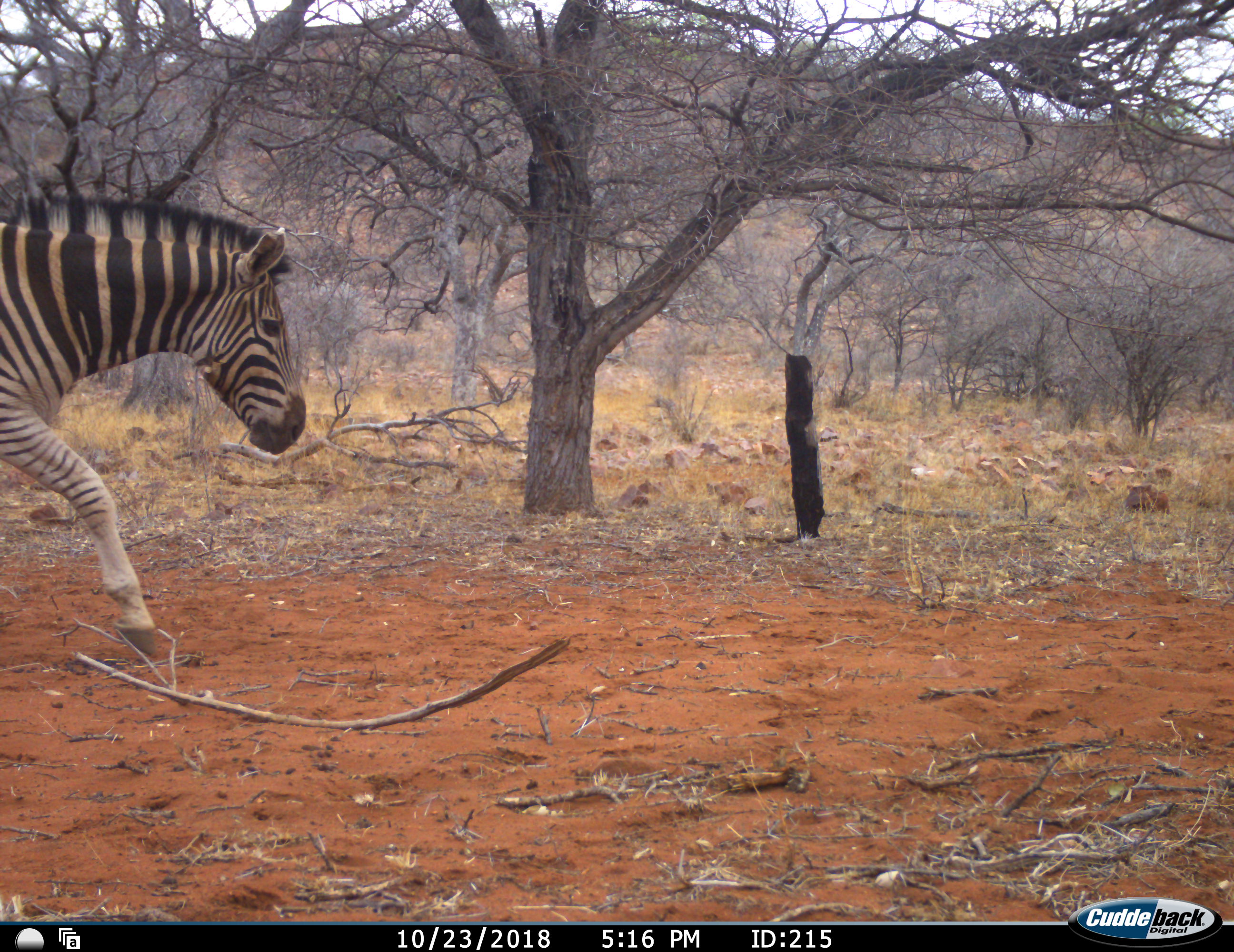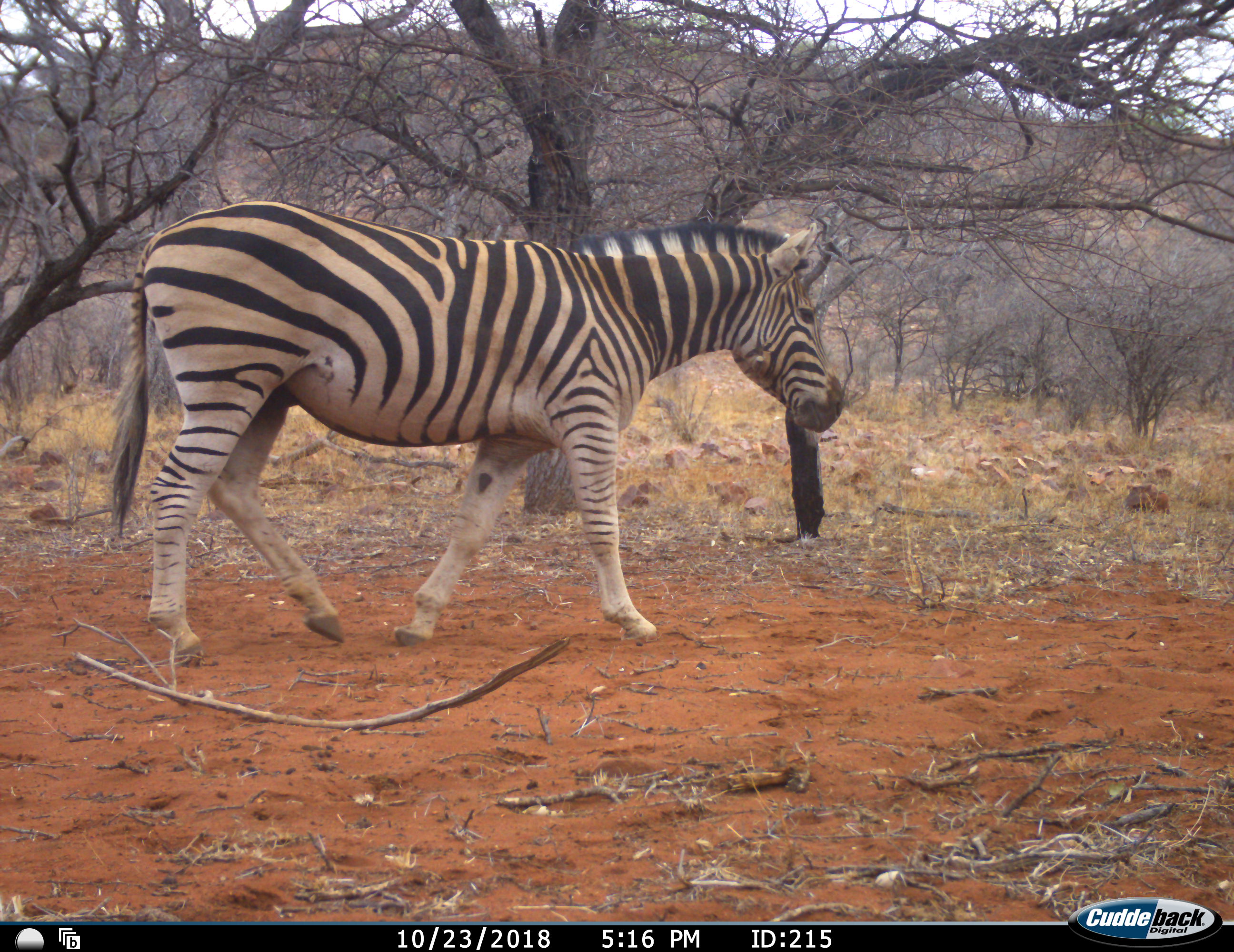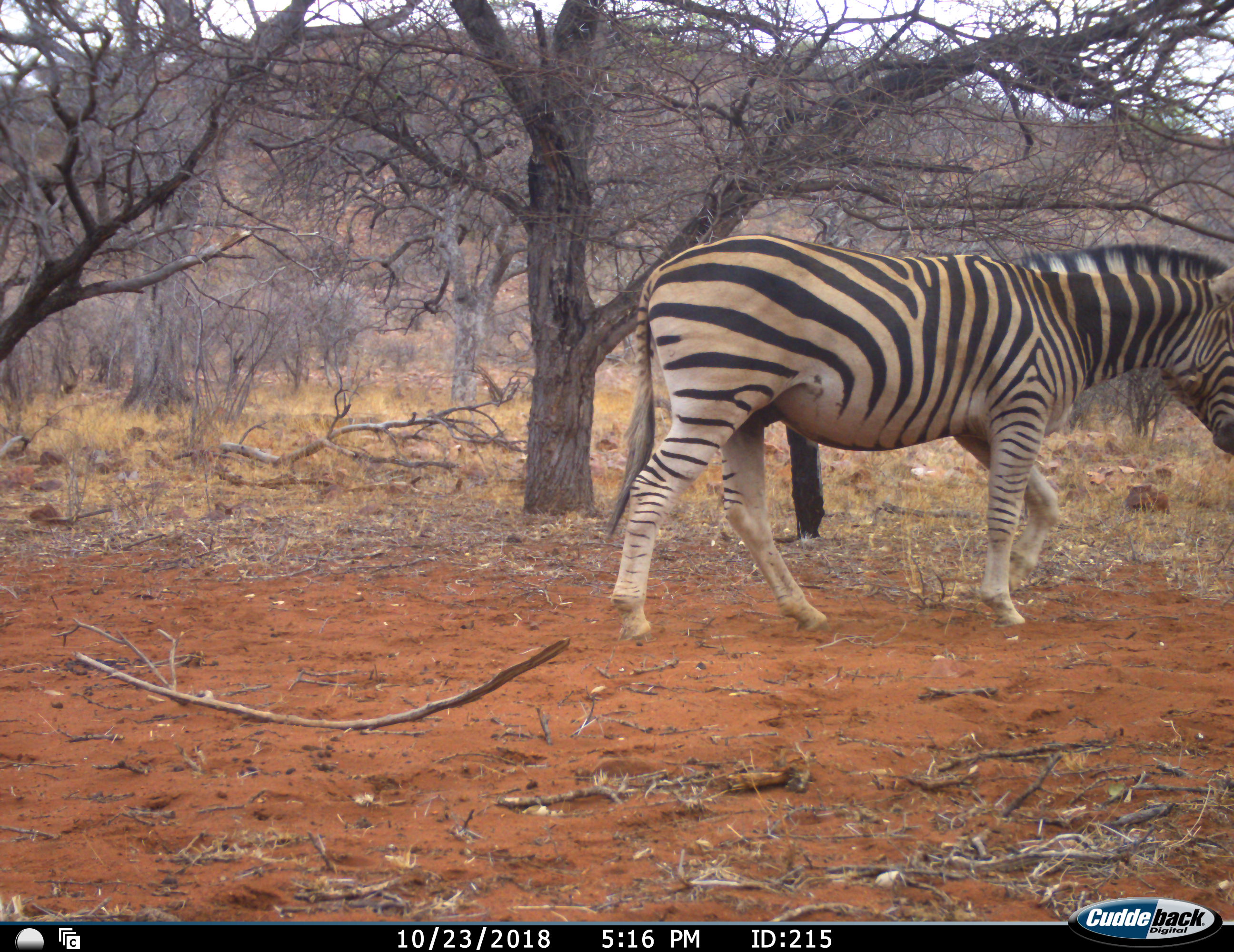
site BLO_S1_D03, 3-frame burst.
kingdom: Animalia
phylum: Chordata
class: Mammalia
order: Perissodactyla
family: Equidae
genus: Equus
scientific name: Equus quagga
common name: plains zebra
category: zebraplains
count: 1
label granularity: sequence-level